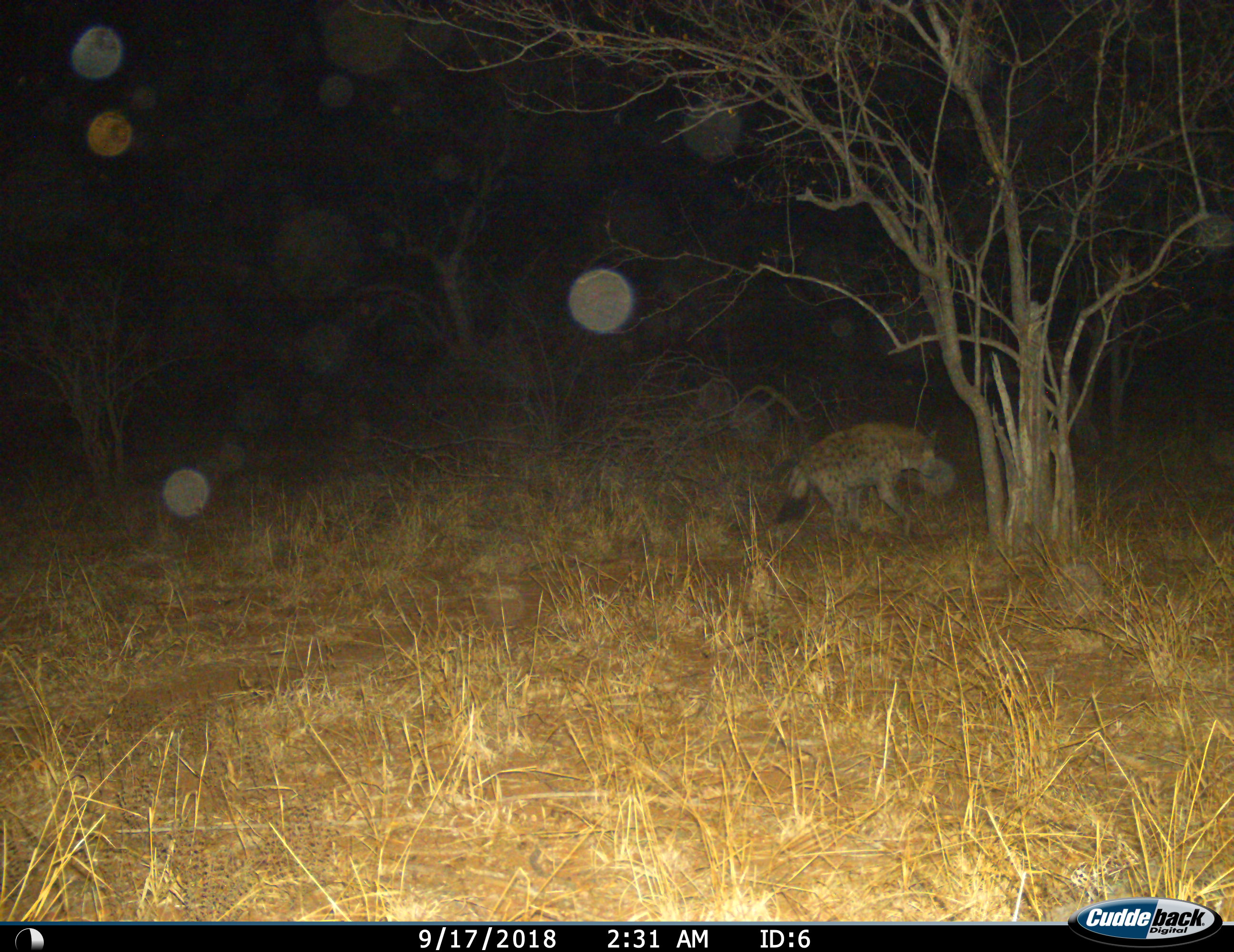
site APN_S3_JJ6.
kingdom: Animalia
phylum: Chordata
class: Mammalia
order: Carnivora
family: Hyaenidae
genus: Crocuta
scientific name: Crocuta crocuta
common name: spotted hyena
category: hyenaspotted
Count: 1.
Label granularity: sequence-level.